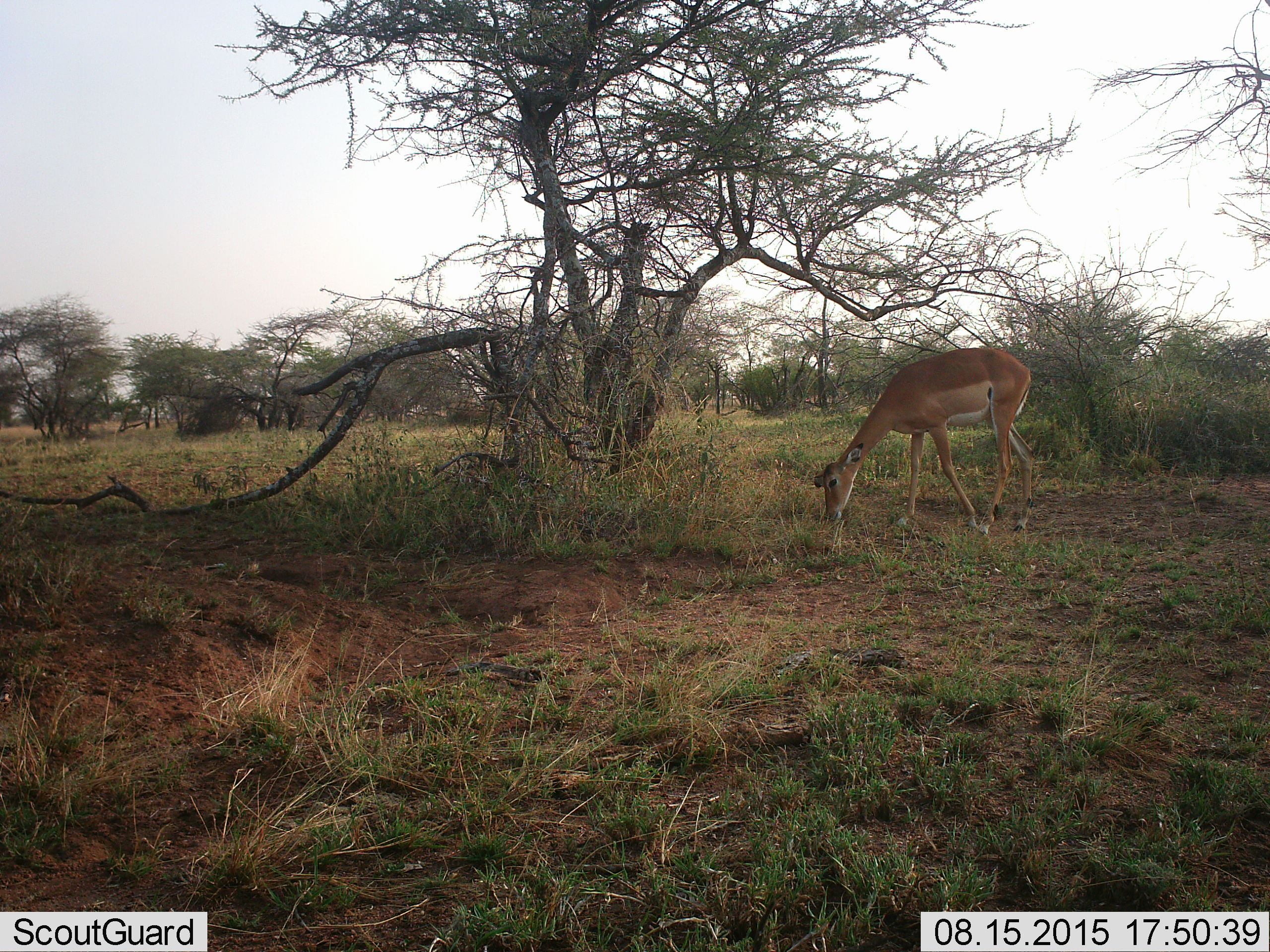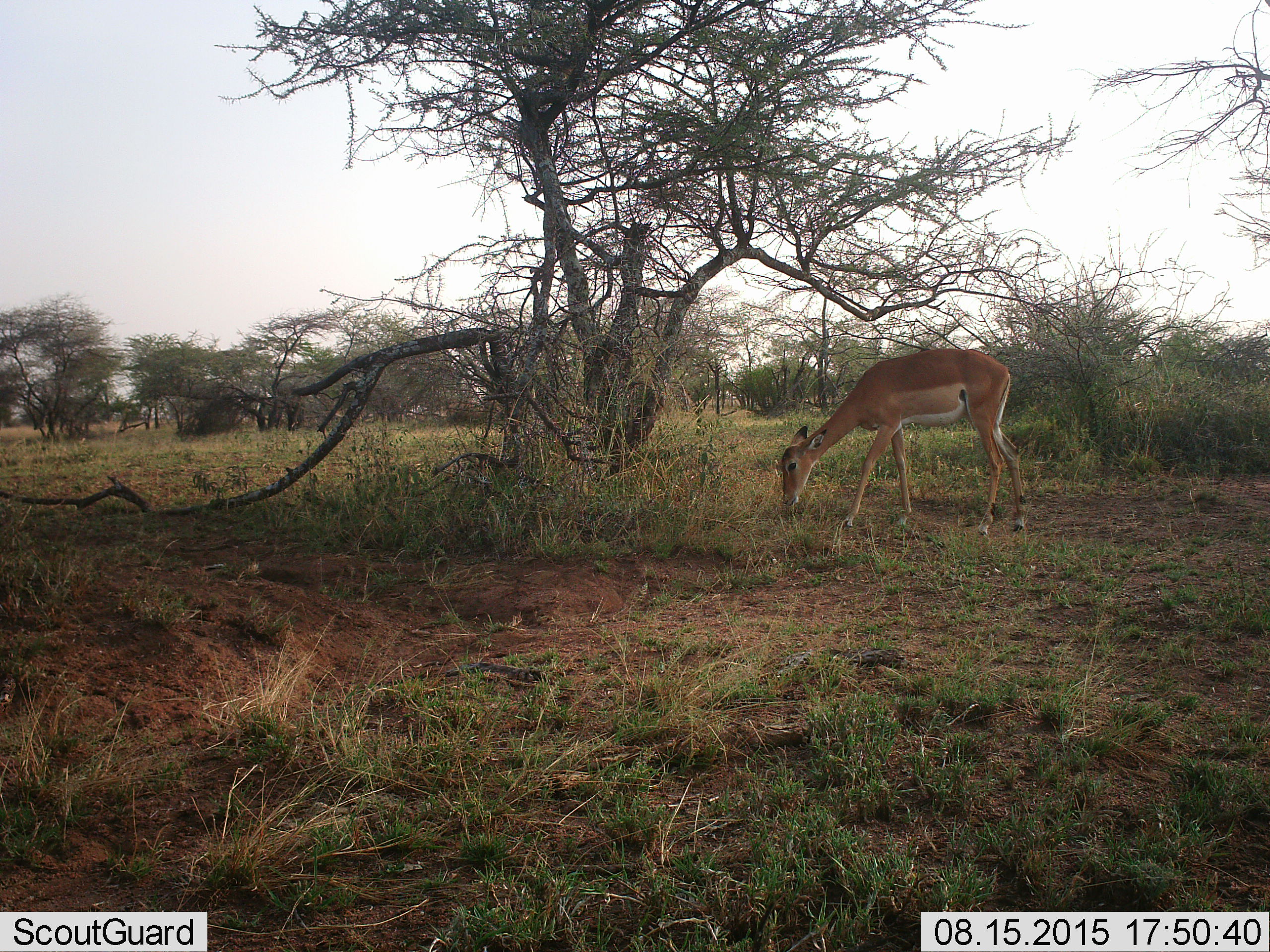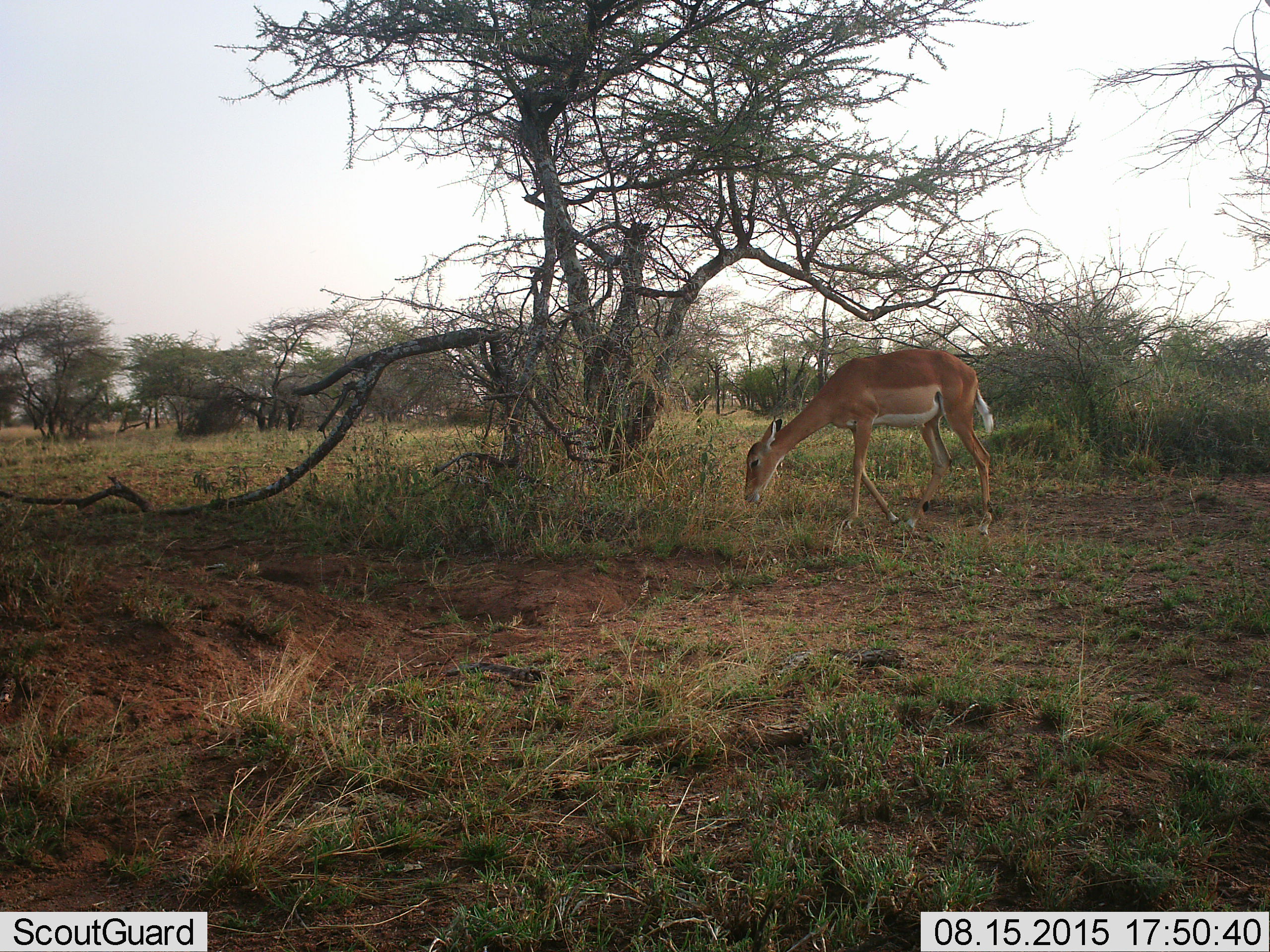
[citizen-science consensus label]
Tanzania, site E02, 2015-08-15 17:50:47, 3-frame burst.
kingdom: Animalia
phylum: Chordata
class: Mammalia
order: Artiodactyla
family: Bovidae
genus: Aepyceros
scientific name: Aepyceros melampus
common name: impala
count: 1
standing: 25%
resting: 0%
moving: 25%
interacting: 0%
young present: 0%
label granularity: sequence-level